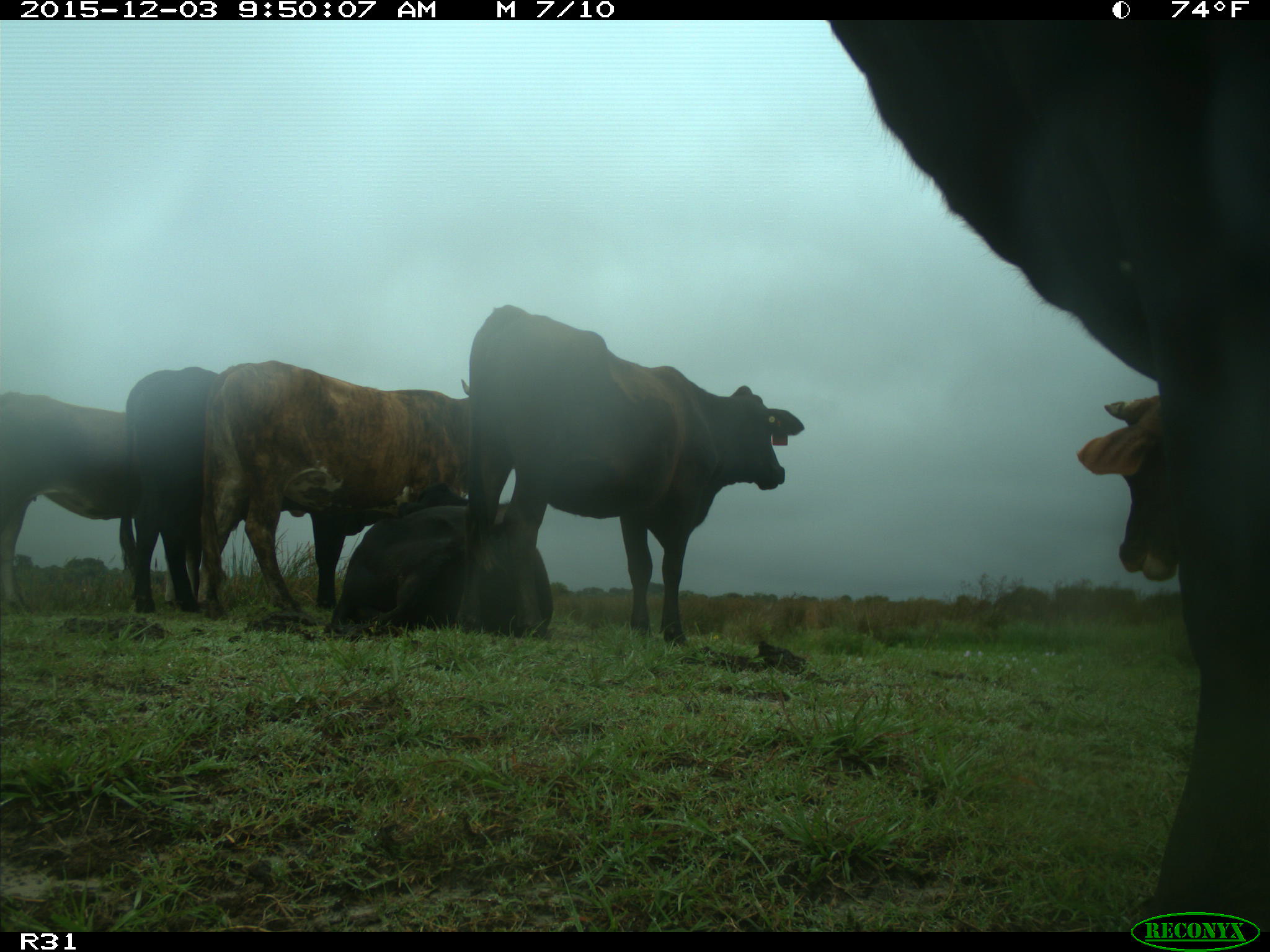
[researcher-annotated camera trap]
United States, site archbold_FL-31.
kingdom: Animalia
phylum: Chordata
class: Mammalia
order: Artiodactyla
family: Bovidae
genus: Bos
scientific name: Bos taurus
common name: domestic cow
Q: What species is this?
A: Bos taurus (domestic cow).